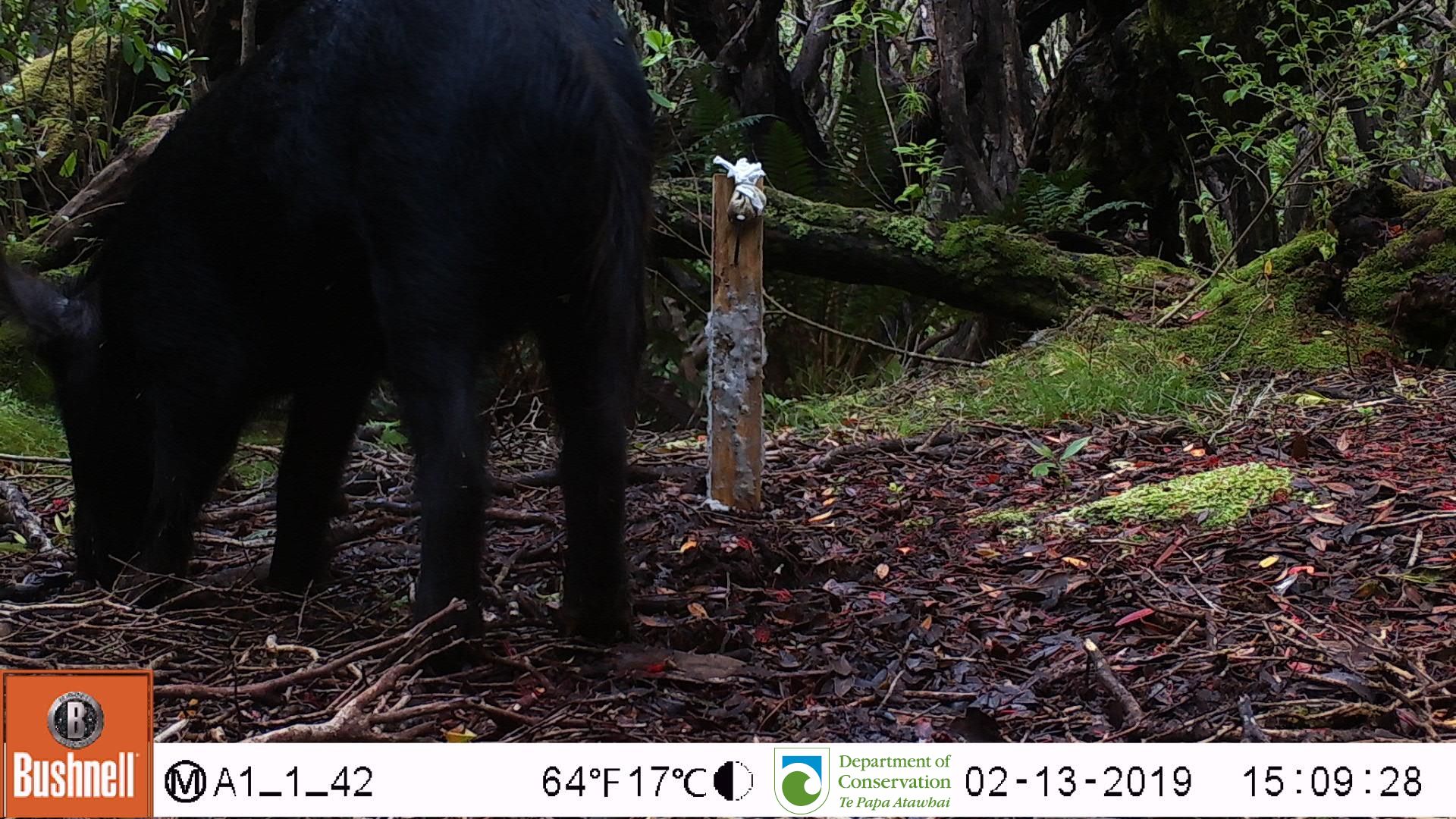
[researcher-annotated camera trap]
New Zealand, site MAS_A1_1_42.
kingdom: Animalia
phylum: Chordata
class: Mammalia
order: Artiodactyla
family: Suidae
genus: Sus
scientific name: Sus scrofa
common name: pig